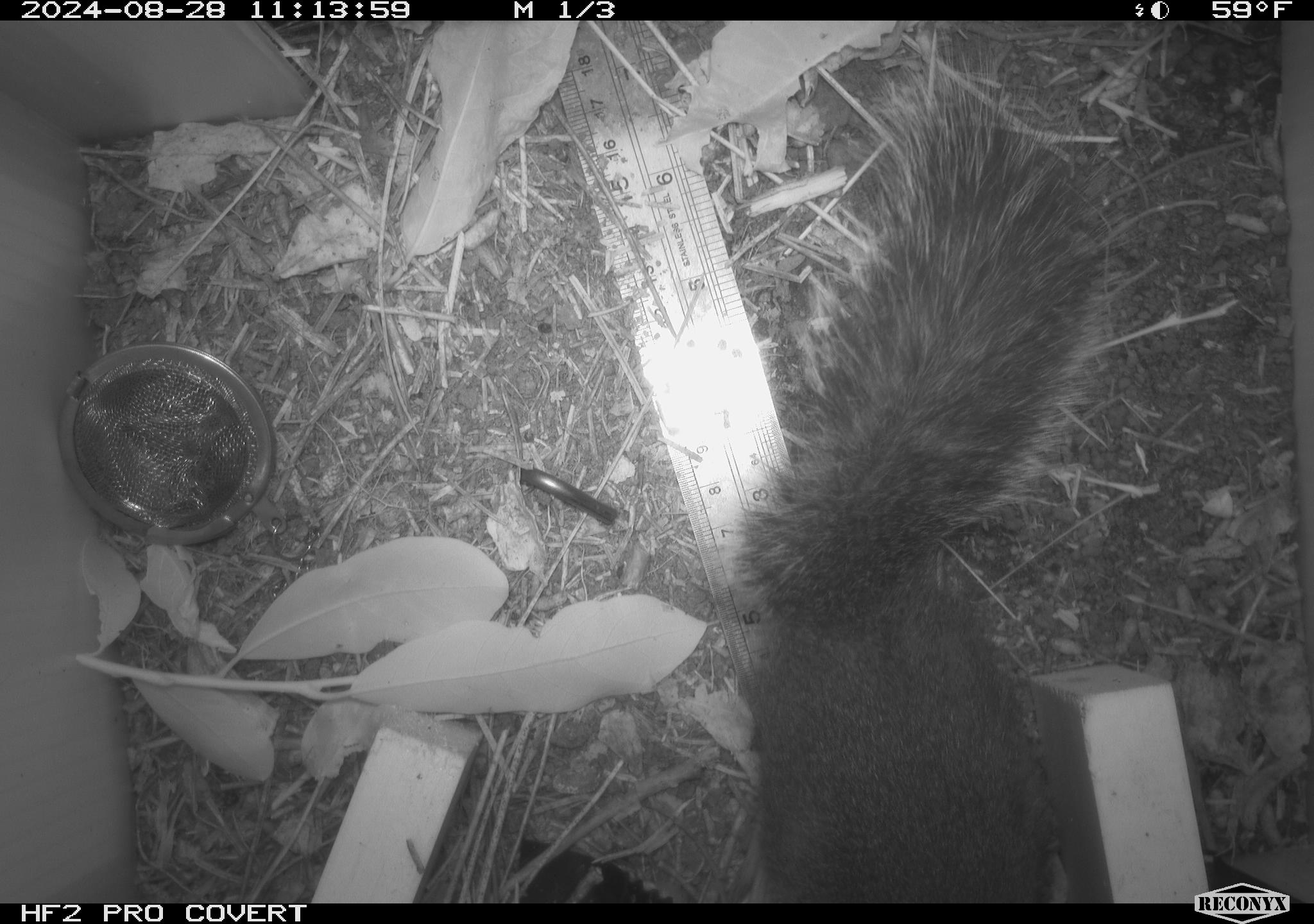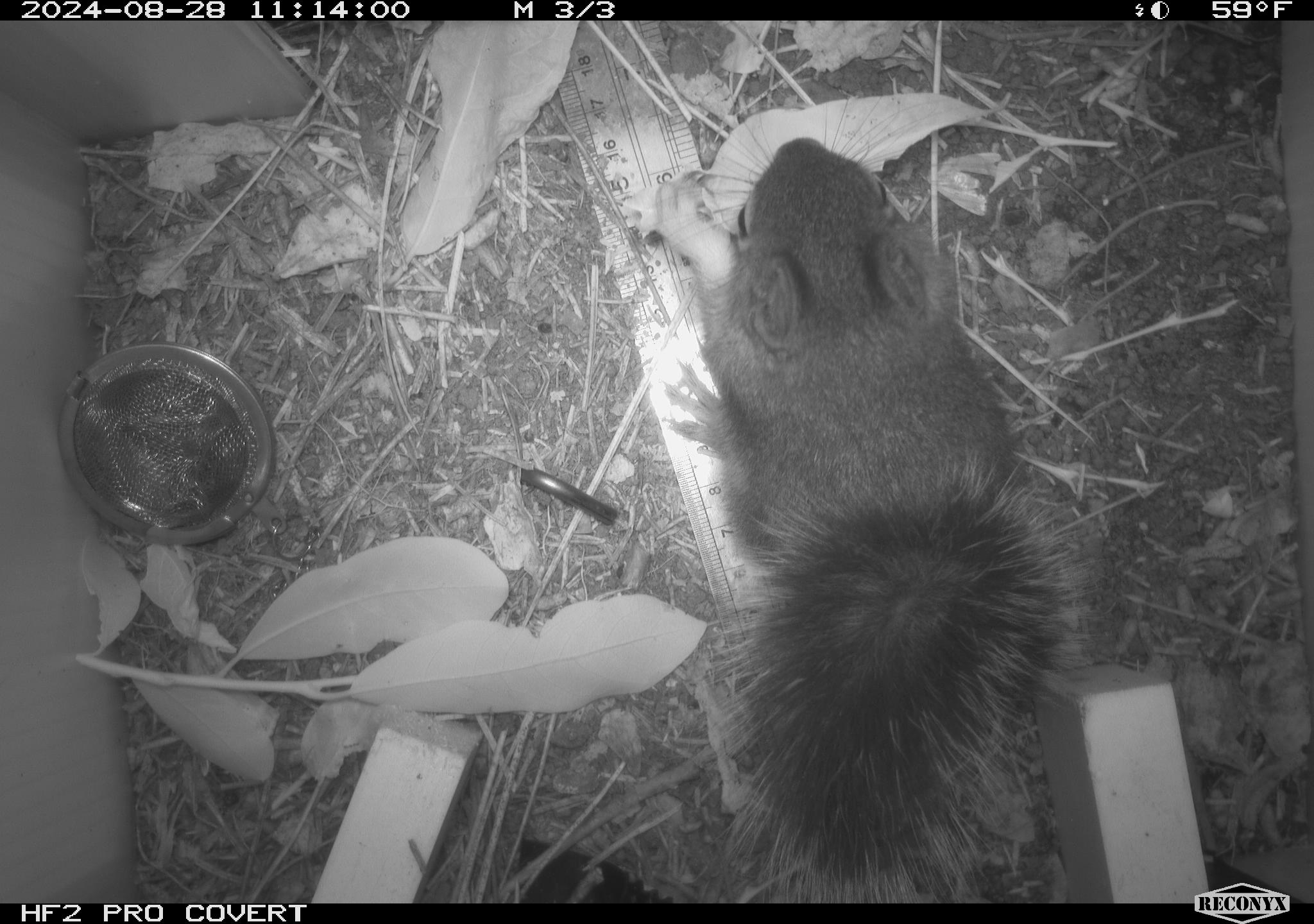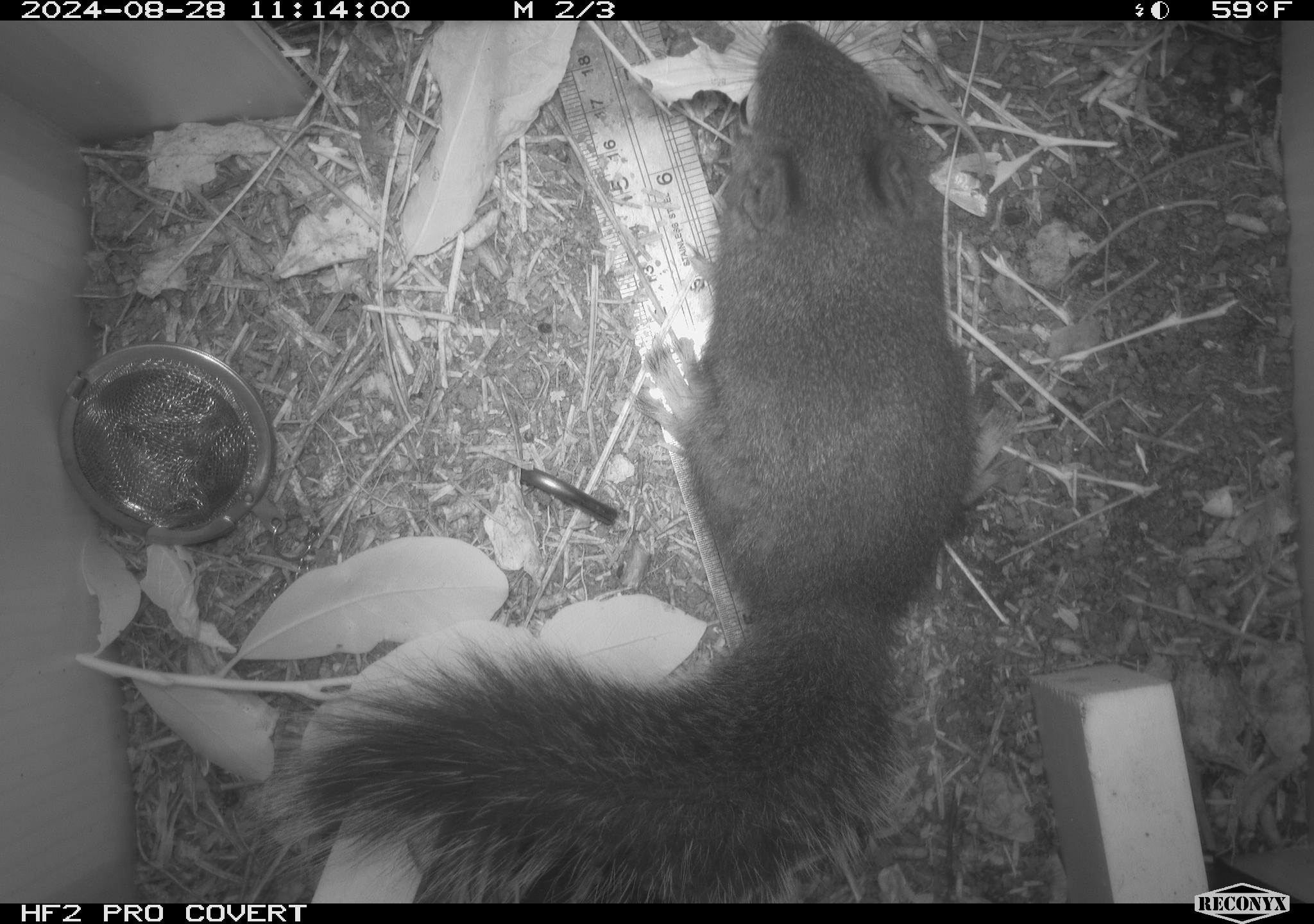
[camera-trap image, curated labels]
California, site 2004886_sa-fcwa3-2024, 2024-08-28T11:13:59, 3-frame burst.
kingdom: Animalia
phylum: Chordata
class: Mammalia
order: Rodentia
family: Sciuridae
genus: Tamiasciurus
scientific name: Tamiasciurus douglasii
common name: douglas's squirrel